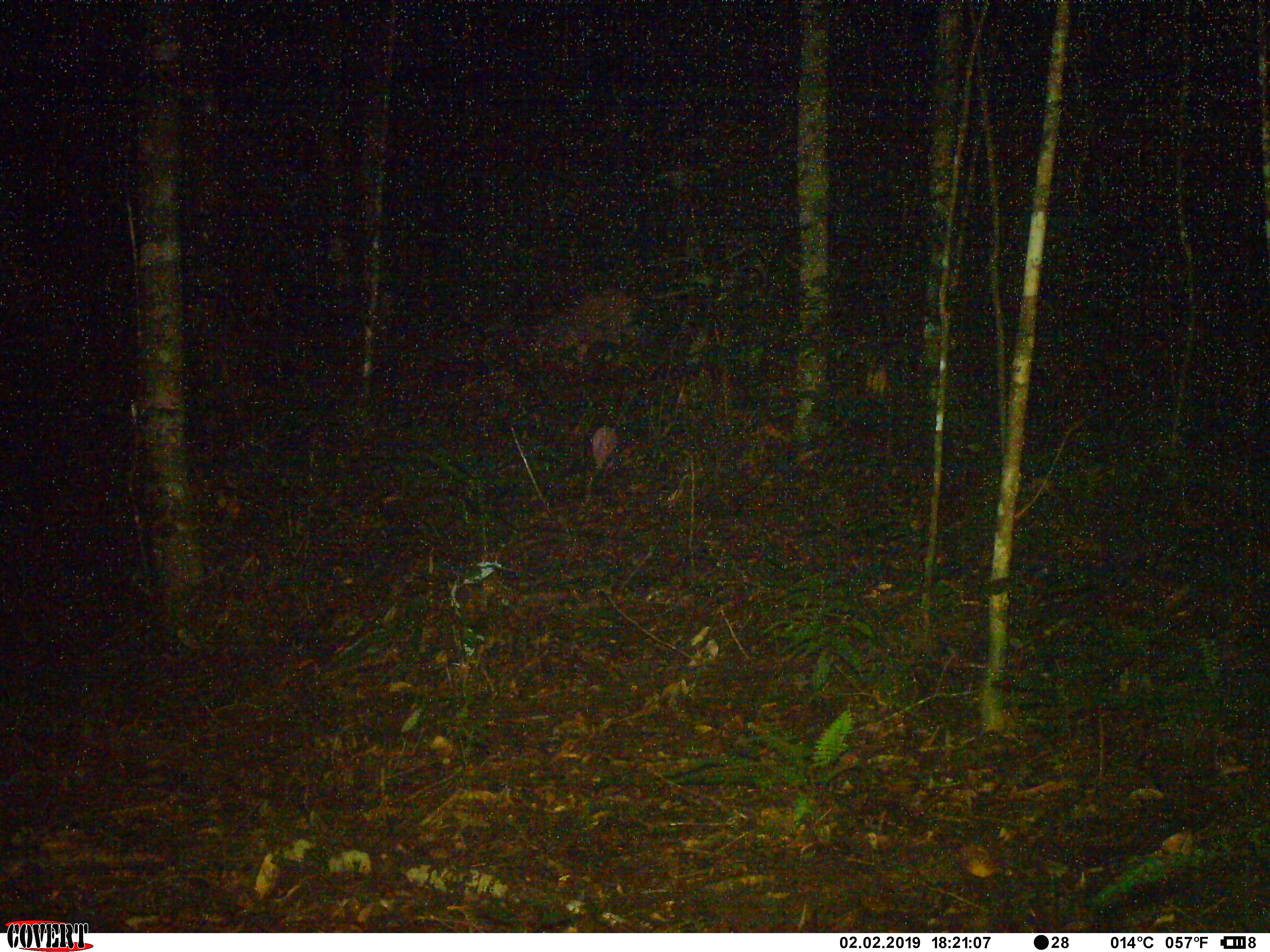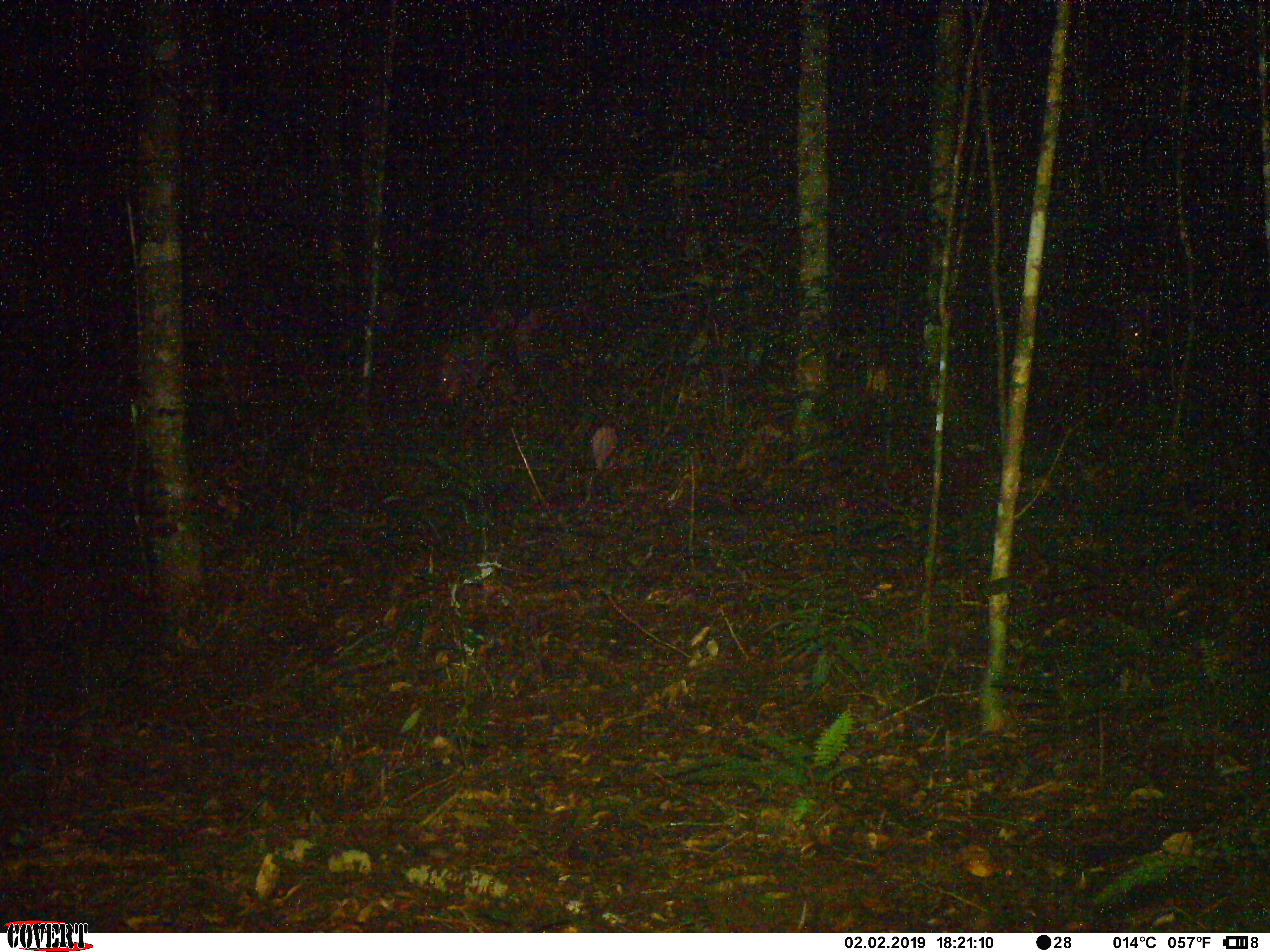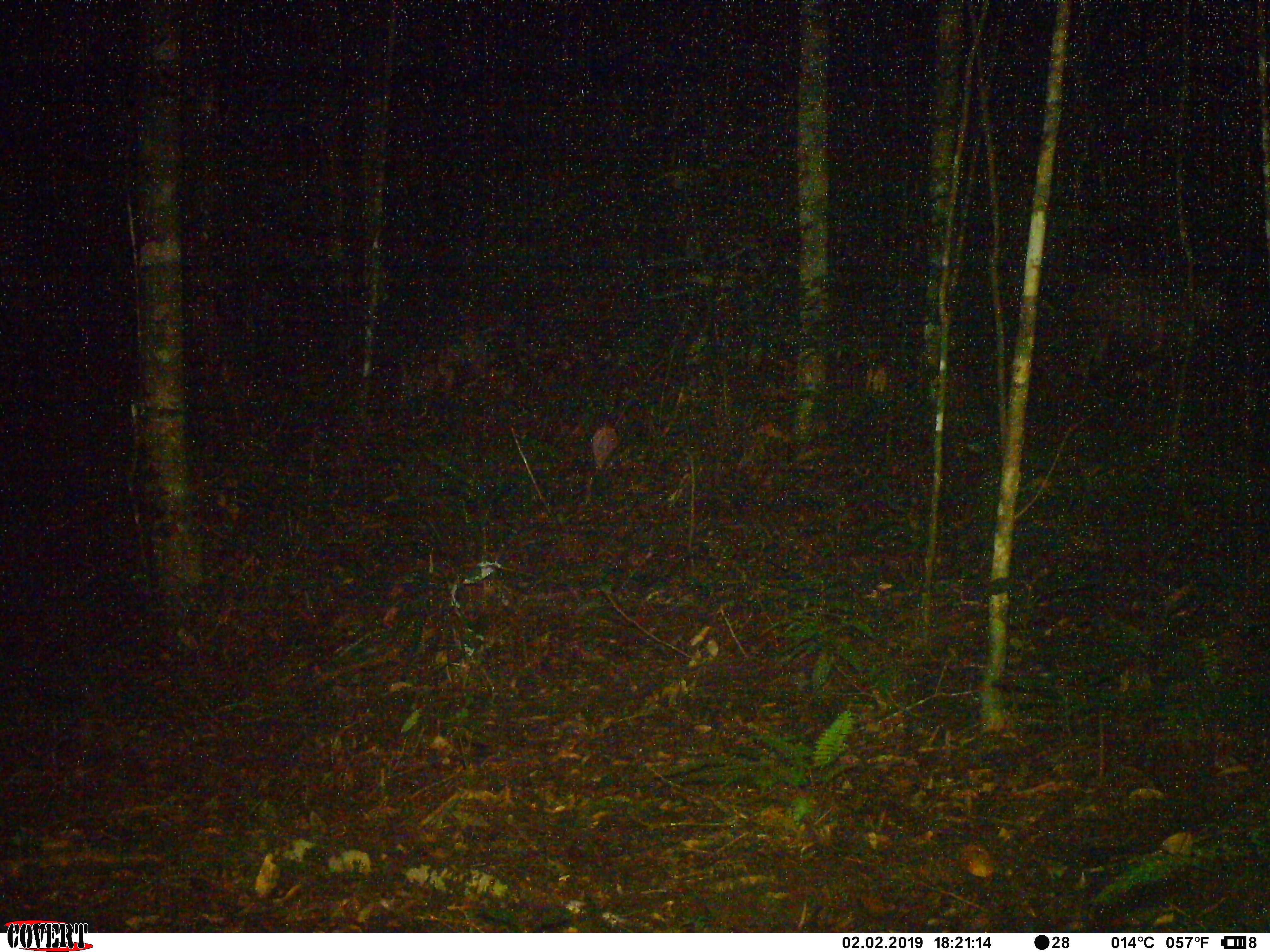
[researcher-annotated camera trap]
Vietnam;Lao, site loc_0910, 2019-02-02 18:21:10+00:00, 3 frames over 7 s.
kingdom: Animalia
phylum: Chordata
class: Mammalia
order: Artiodactyla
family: Suidae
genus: Sus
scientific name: Sus scrofa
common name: eurasian wild pig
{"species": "eurasian wild pig (Sus scrofa)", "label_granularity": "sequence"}